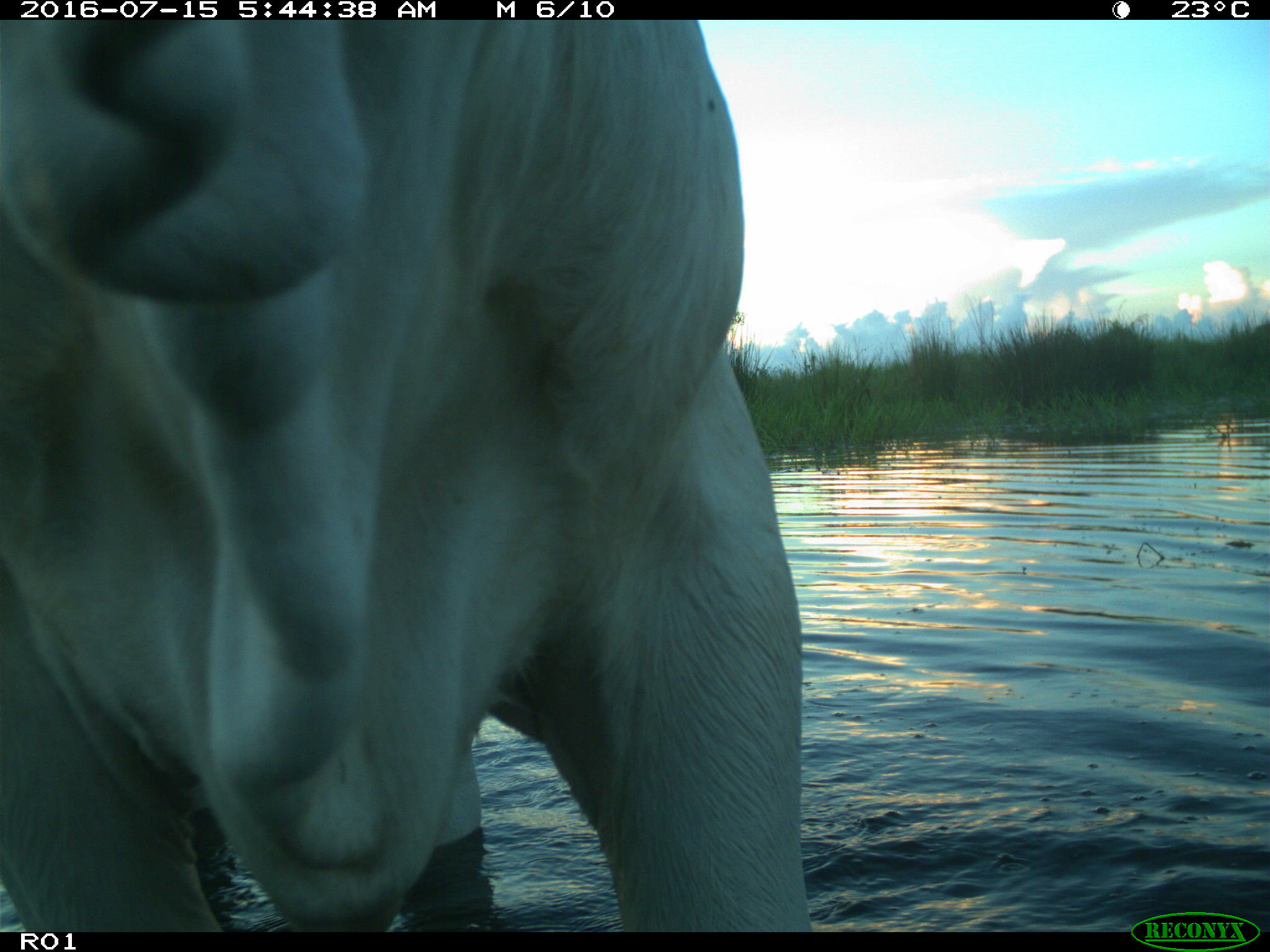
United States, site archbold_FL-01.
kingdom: Animalia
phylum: Chordata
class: Mammalia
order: Artiodactyla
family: Bovidae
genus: Bos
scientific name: Bos taurus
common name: domestic cow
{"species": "Bos taurus (domestic cow)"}